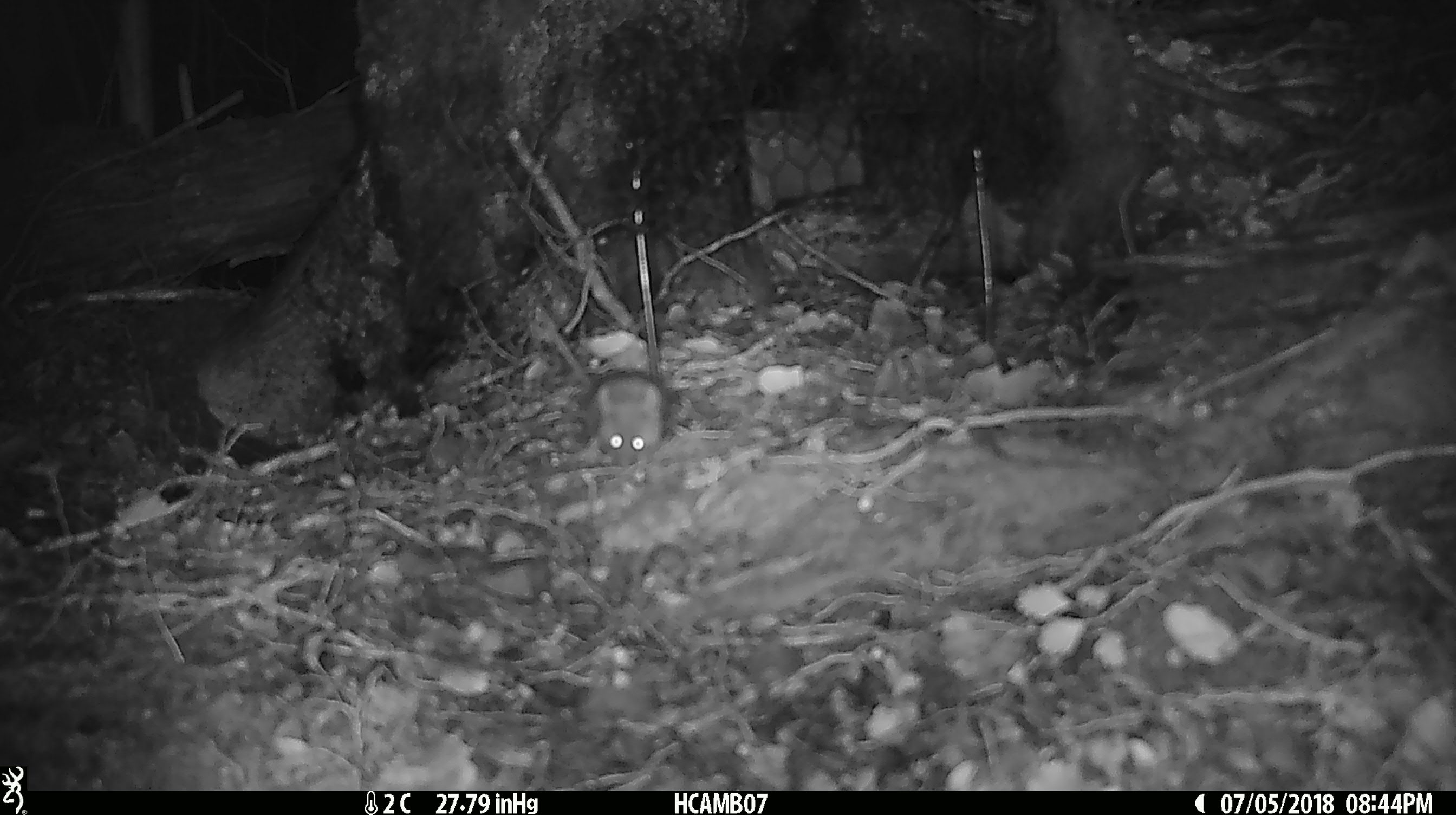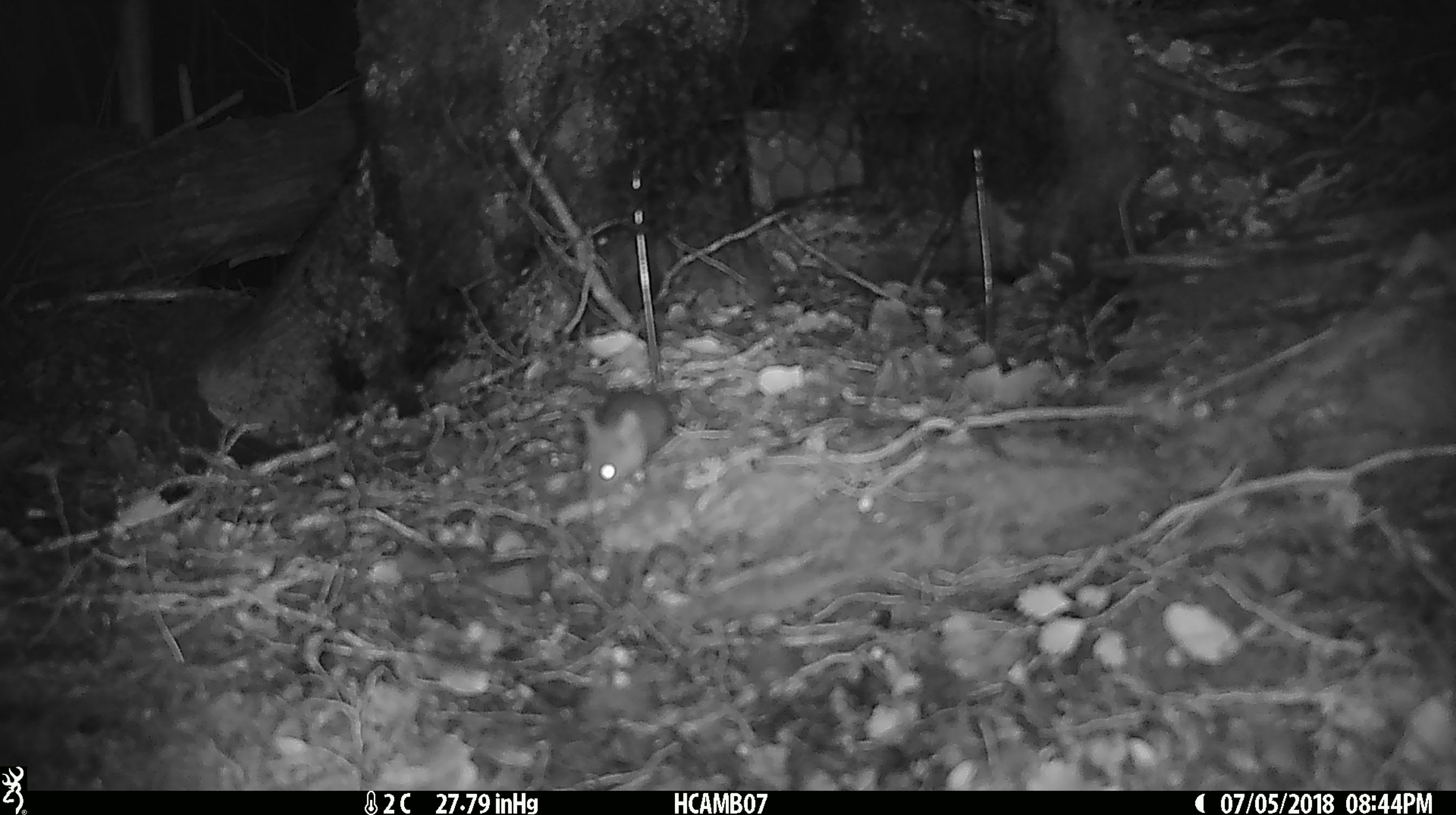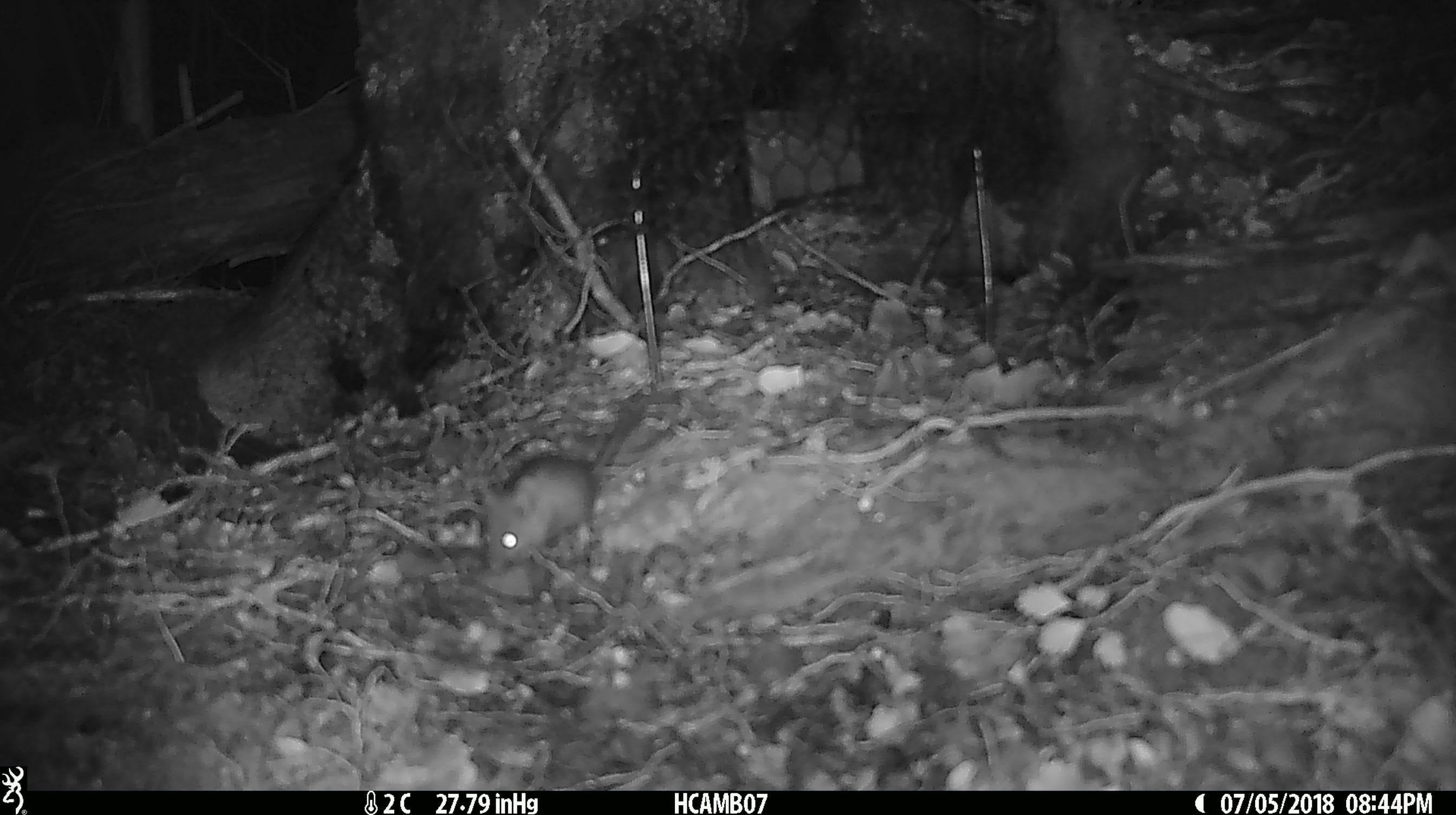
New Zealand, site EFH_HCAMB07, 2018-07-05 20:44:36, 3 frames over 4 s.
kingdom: Animalia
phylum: Chordata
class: Mammalia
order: Rodentia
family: Muridae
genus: Mus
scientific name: Mus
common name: mouse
Mouse (Mus).